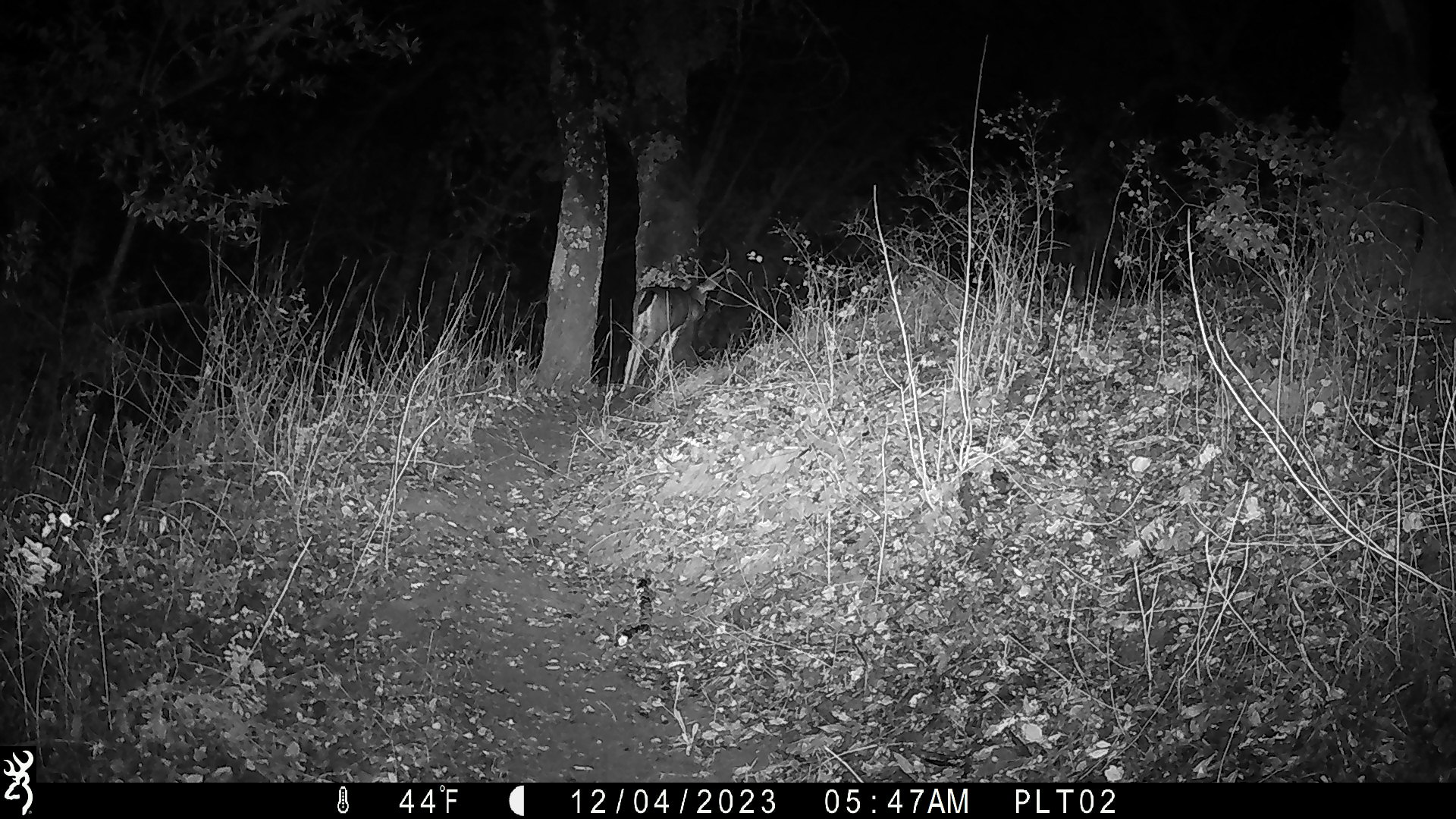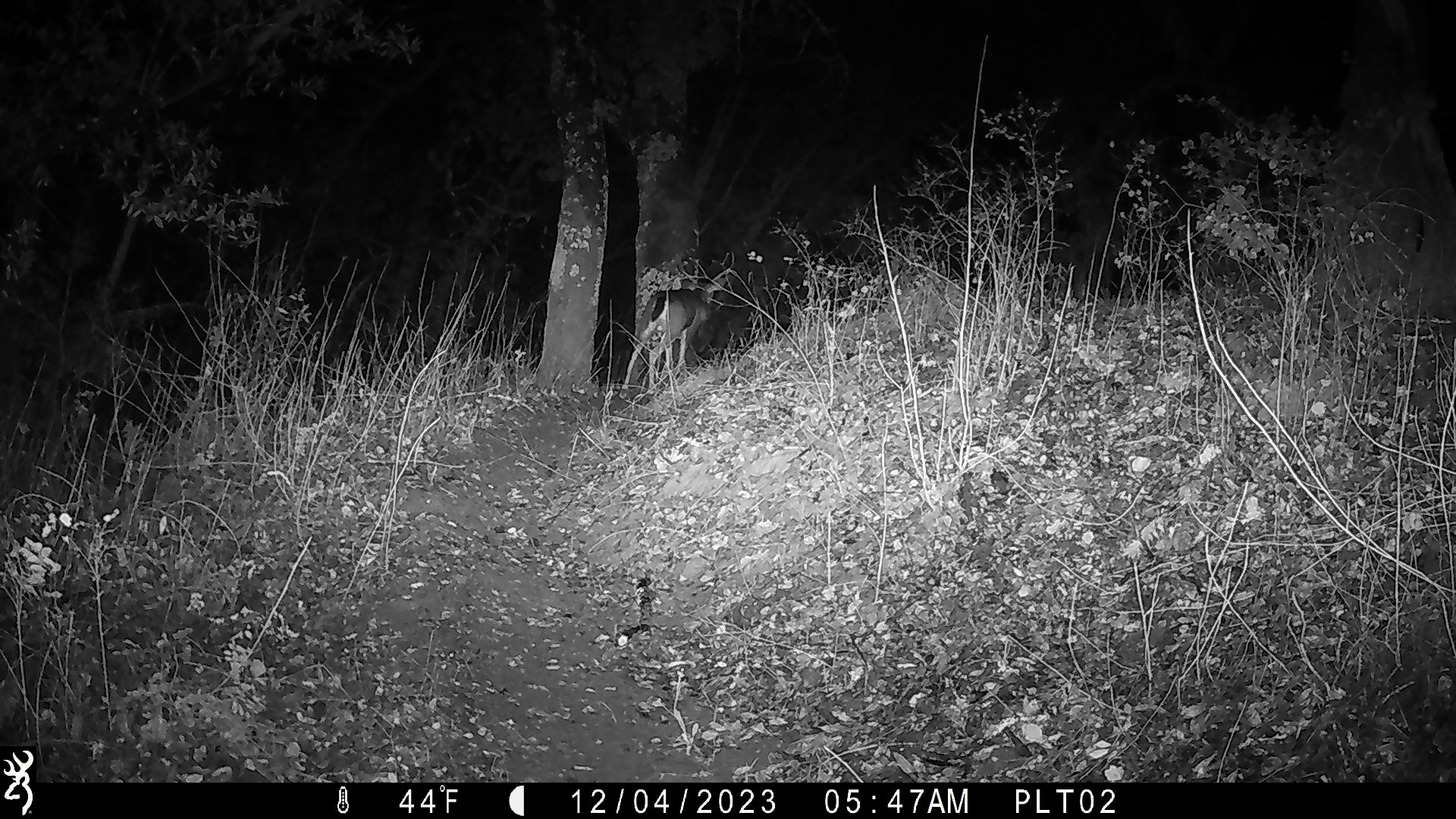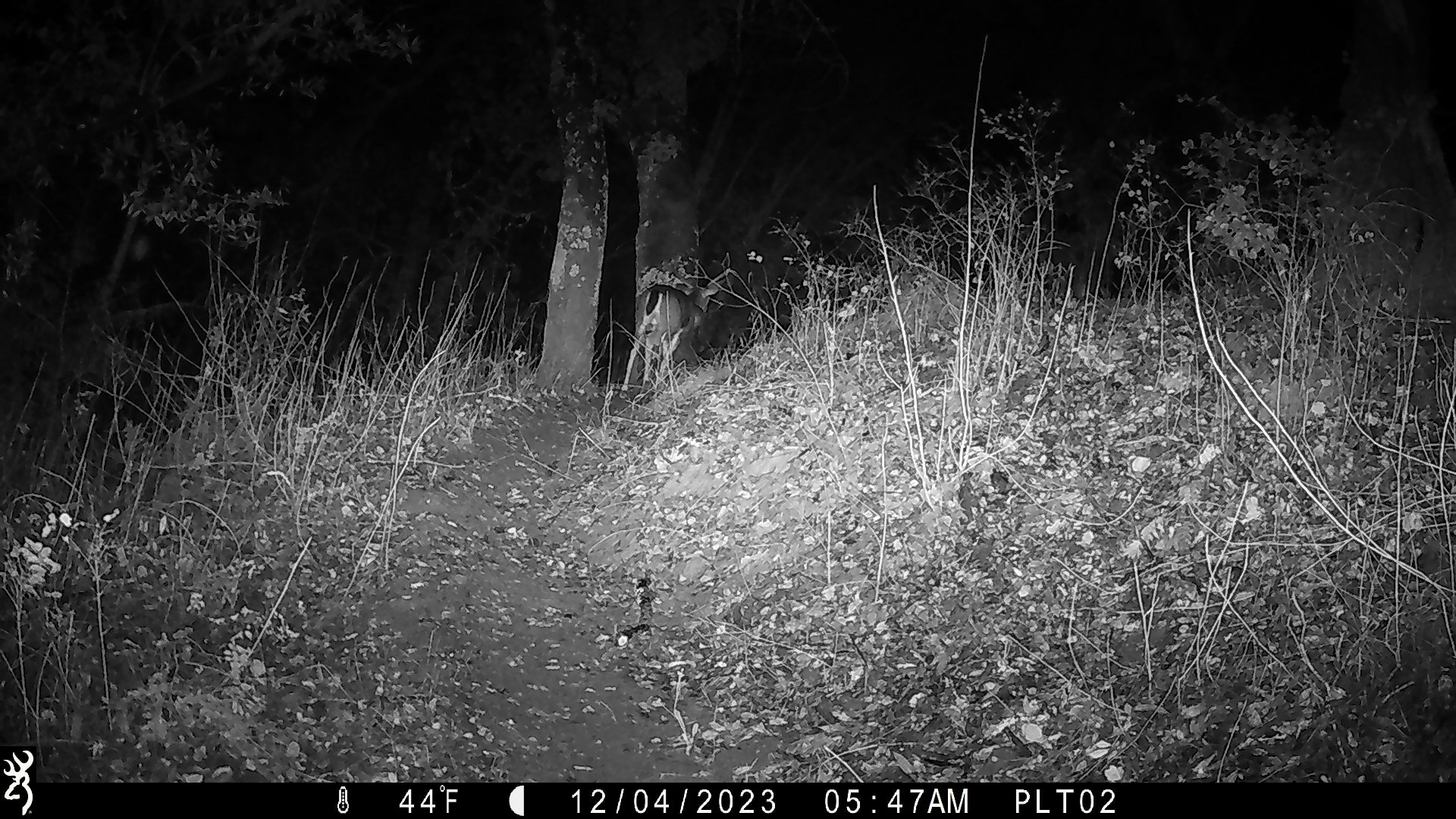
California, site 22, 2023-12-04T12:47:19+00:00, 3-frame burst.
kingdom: Animalia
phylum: Chordata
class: Mammalia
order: Artiodactyla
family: Cervidae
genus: Odocoileus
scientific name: Odocoileus hemionus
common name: mule deer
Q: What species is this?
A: Mule deer (Odocoileus hemionus).